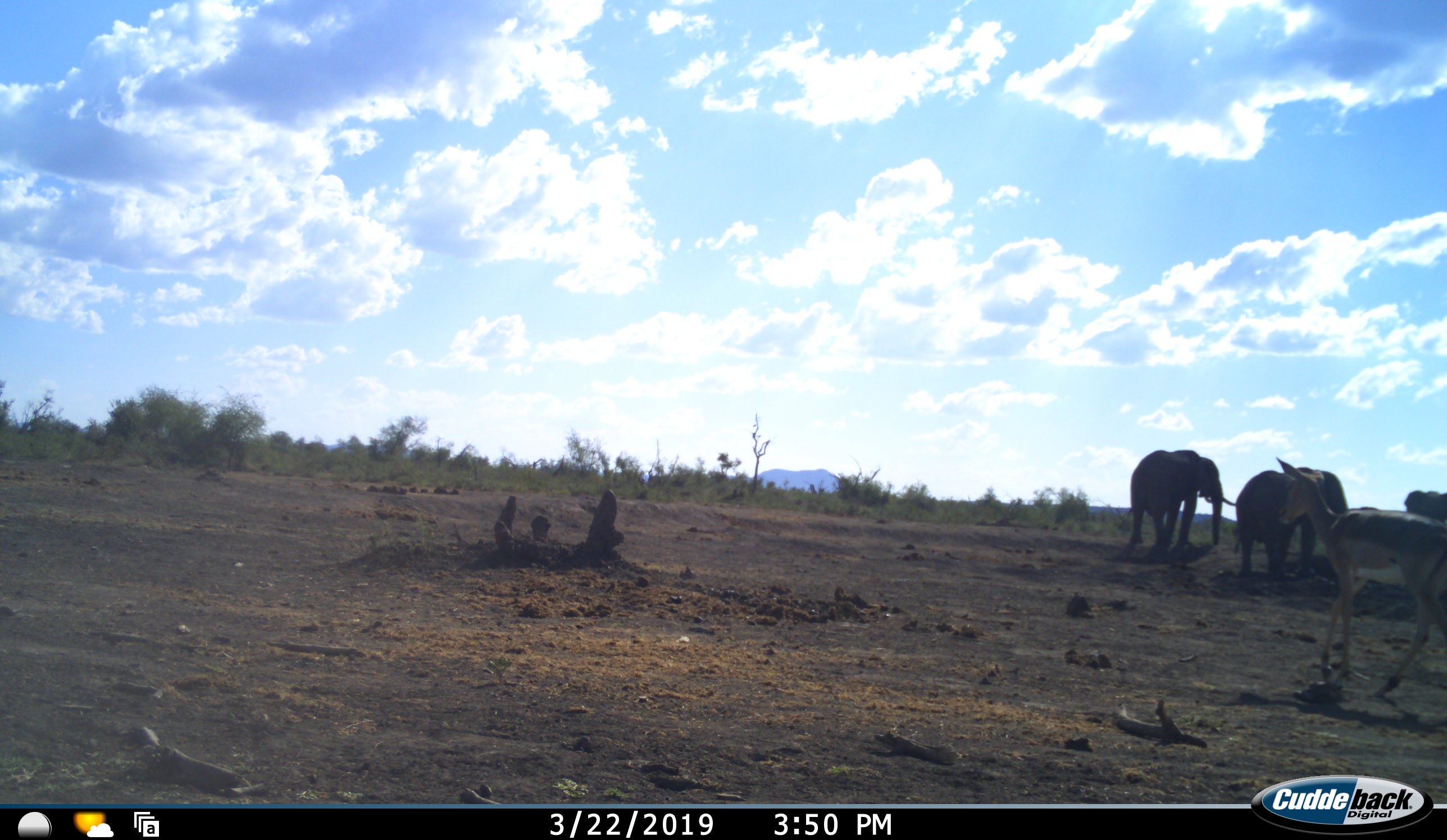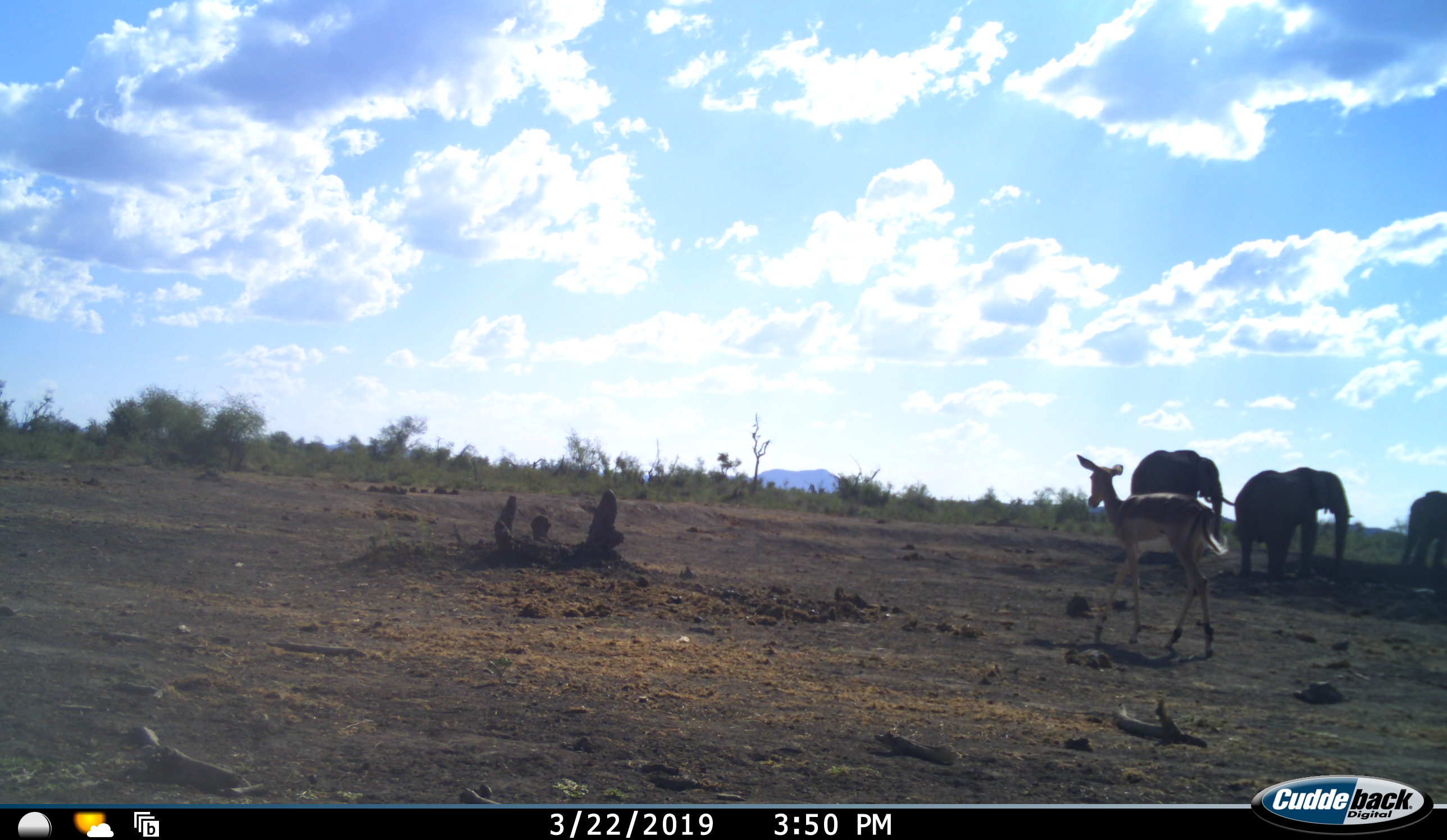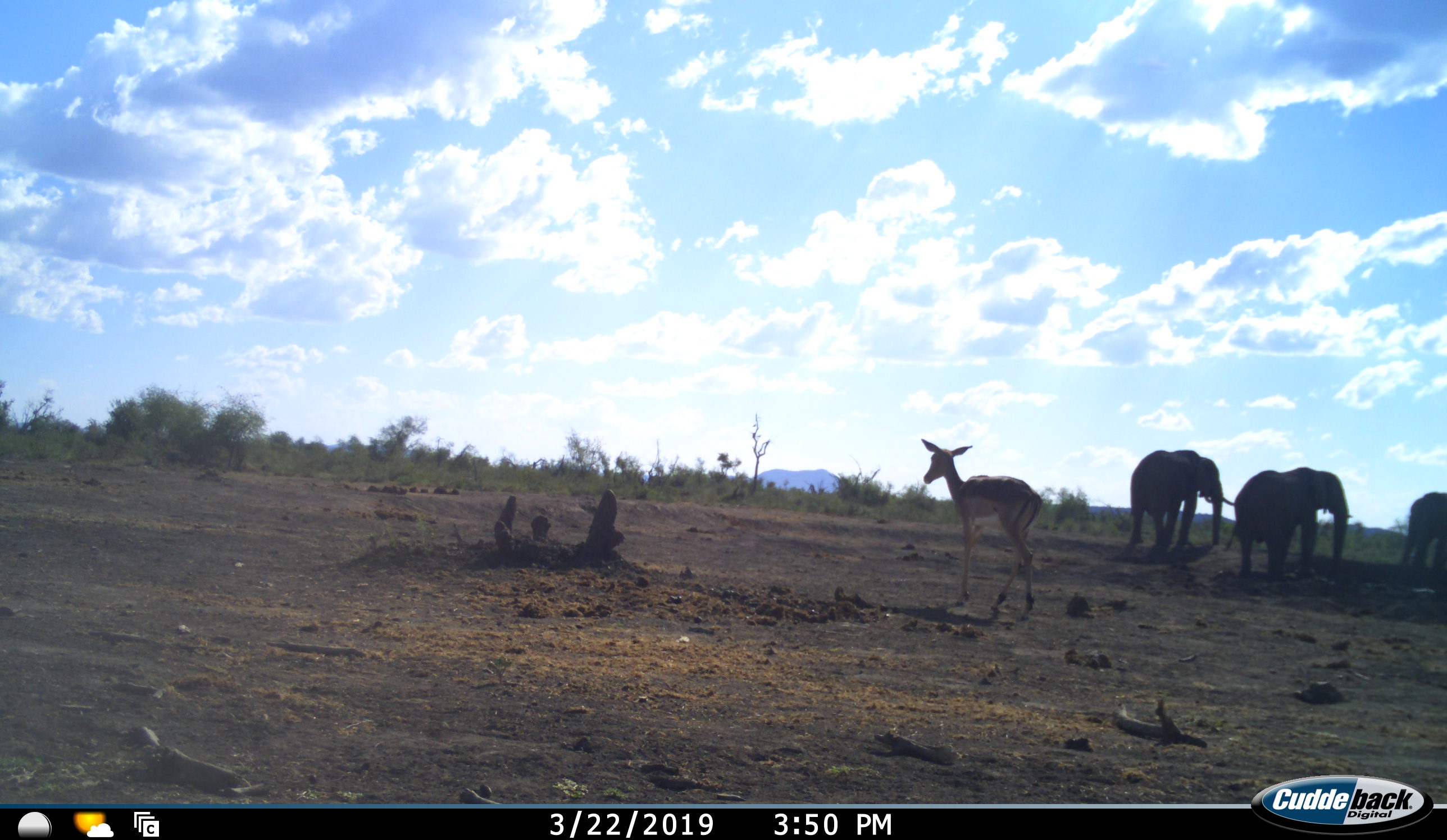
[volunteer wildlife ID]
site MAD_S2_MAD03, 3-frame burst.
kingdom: Animalia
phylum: Chordata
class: Mammalia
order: Proboscidea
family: Elephantidae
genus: Loxodonta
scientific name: Loxodonta africana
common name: african bush elephant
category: elephant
Elephant (african bush elephant) (Loxodonta africana), count 3. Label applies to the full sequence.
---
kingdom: Animalia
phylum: Chordata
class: Mammalia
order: Artiodactyla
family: Bovidae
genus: Aepyceros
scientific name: Aepyceros melampus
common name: impala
Impala (Aepyceros melampus), count 1. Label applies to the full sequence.